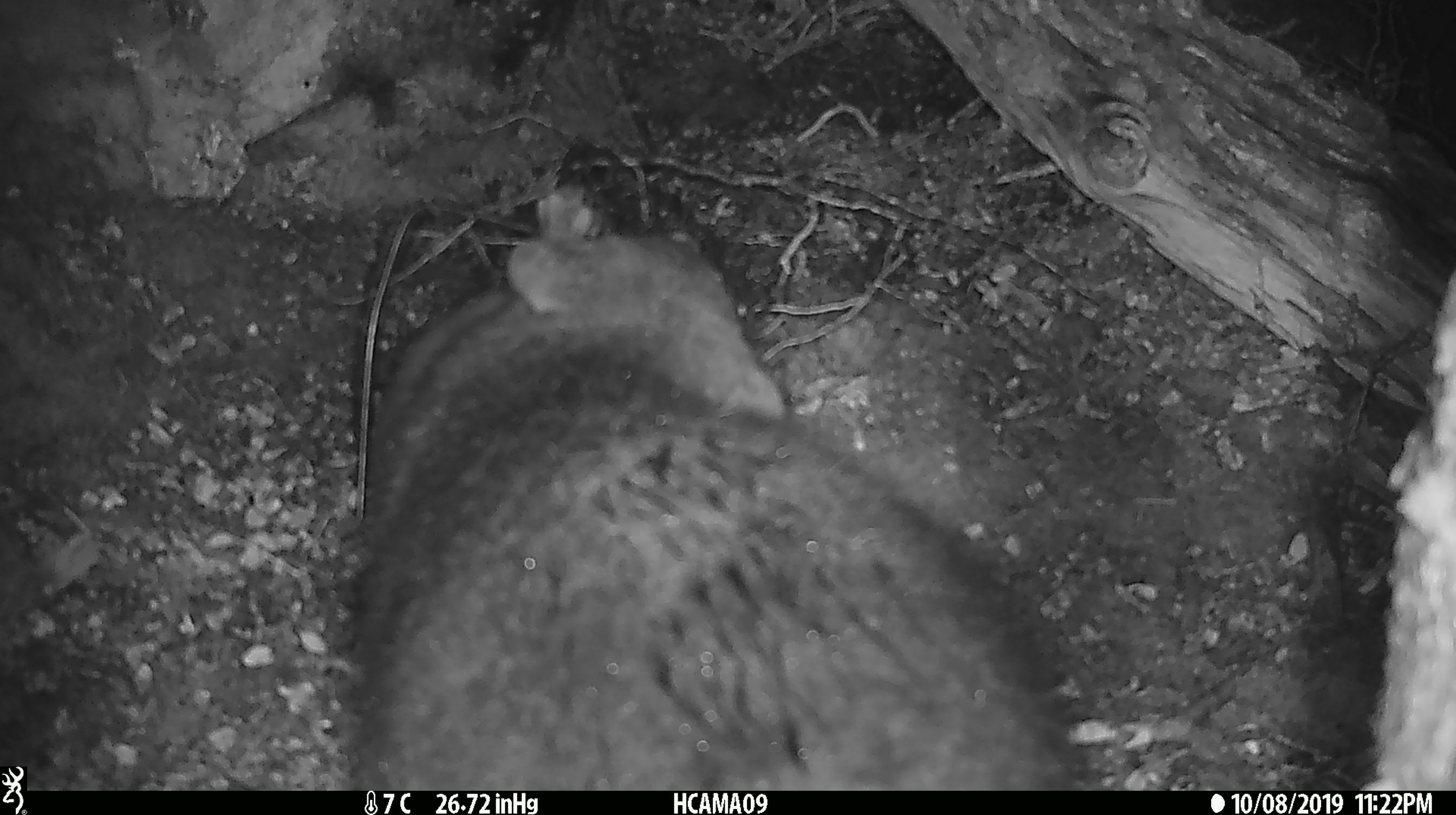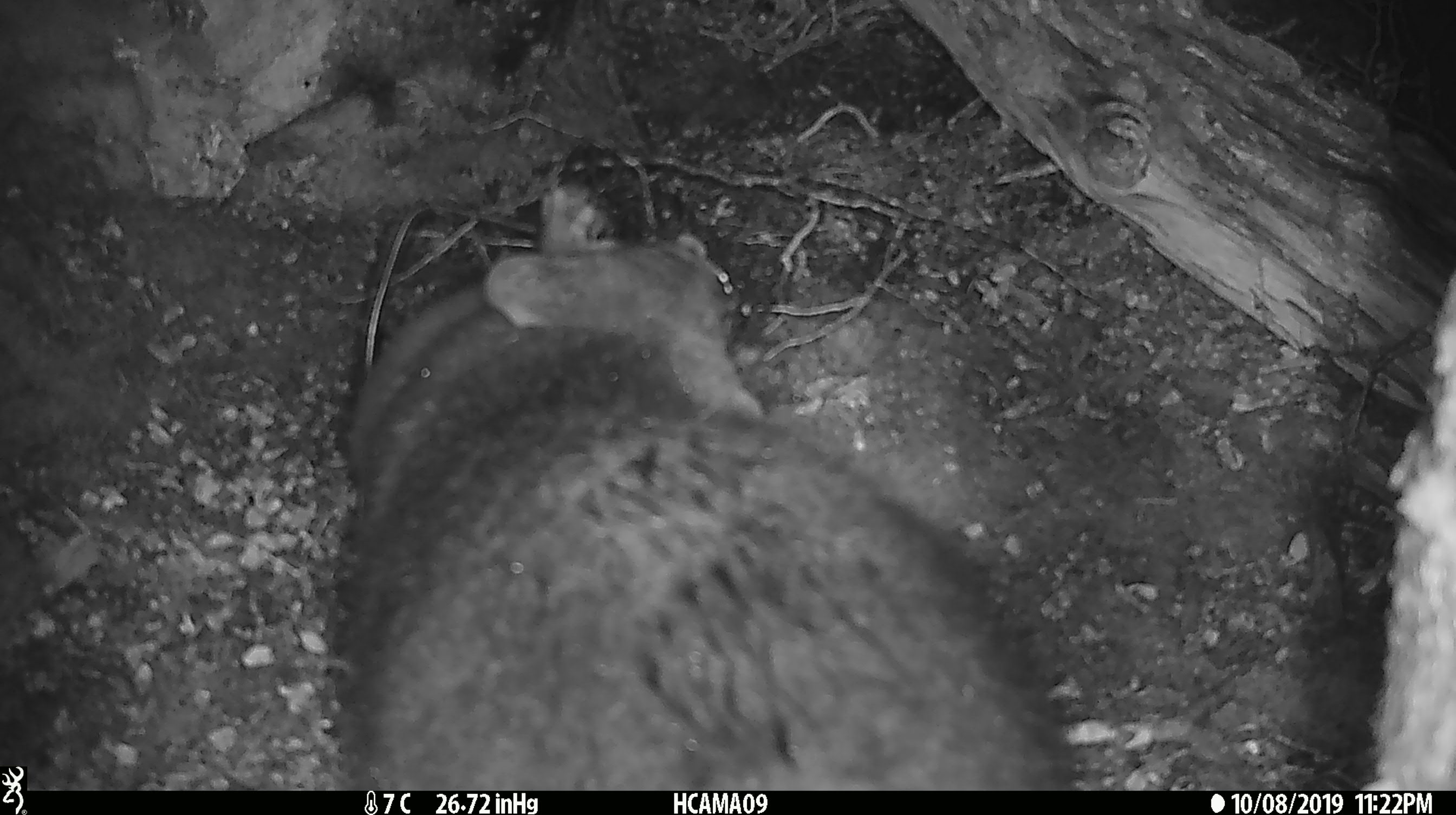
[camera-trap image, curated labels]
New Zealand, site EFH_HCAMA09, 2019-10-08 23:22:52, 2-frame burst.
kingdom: Animalia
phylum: Chordata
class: Mammalia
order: Diprotodontia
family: Phalangeridae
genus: Trichosurus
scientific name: Trichosurus vulpecula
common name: common brushtail possum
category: possum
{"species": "possum (common brushtail possum) (Trichosurus vulpecula)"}